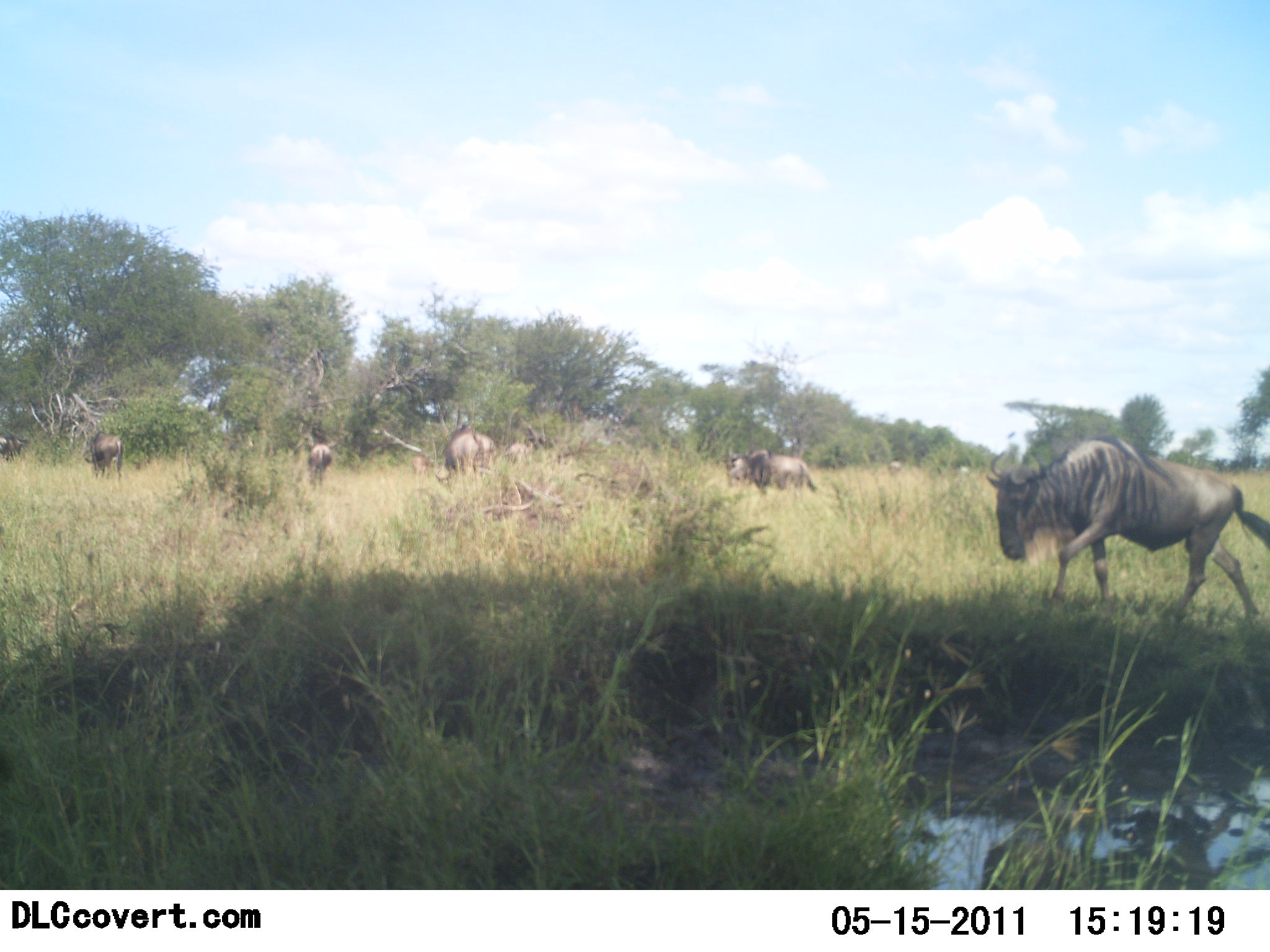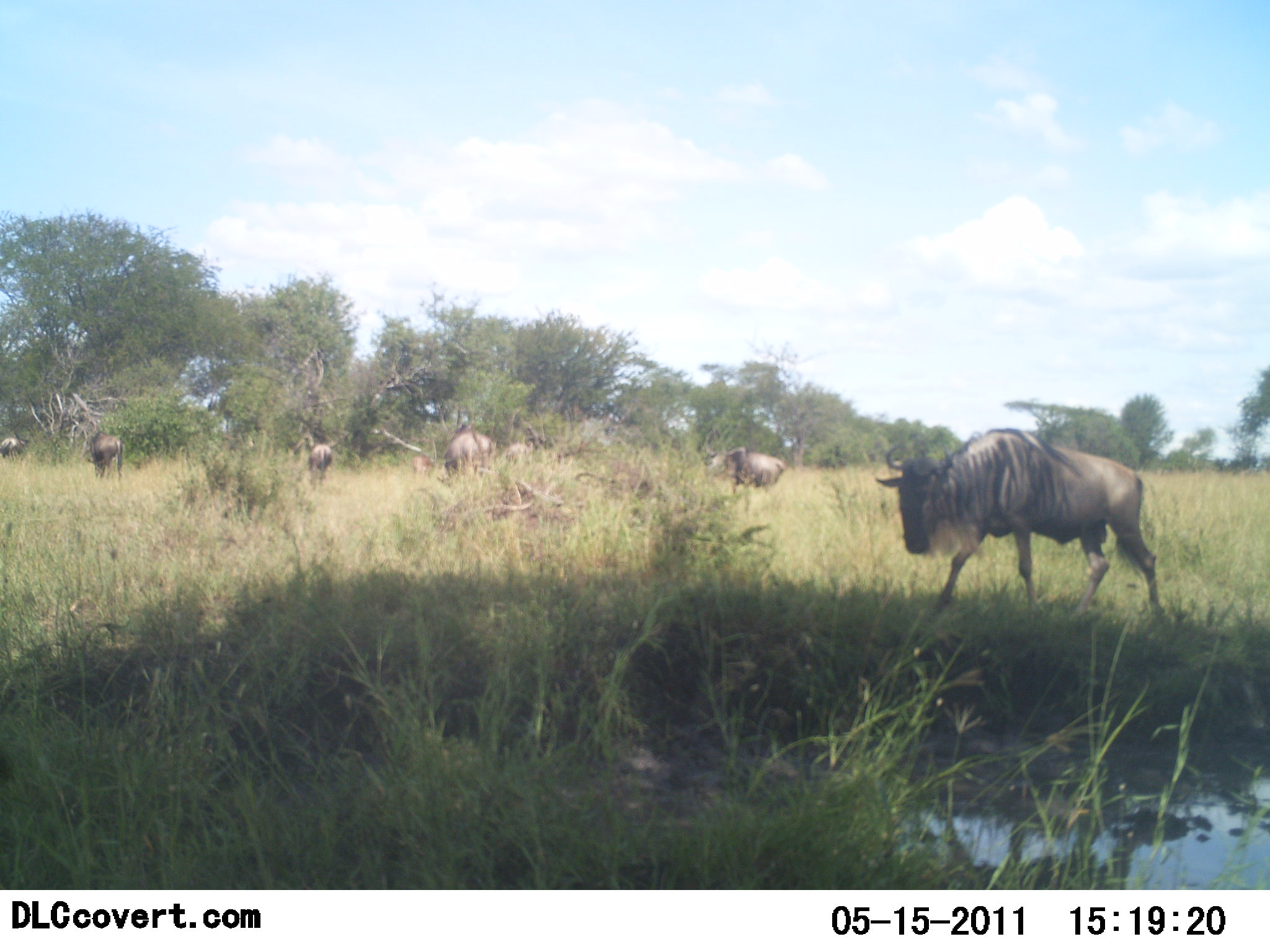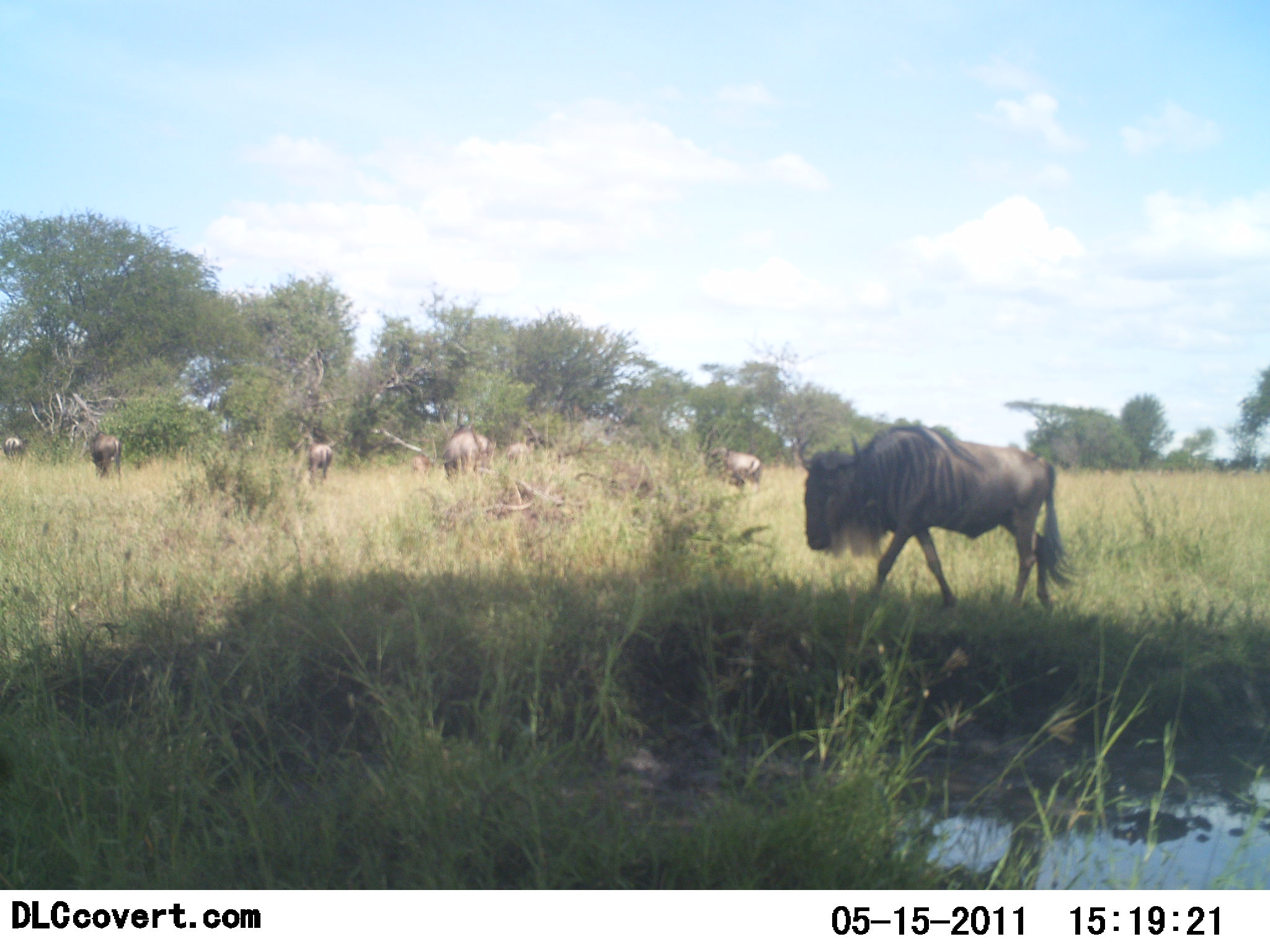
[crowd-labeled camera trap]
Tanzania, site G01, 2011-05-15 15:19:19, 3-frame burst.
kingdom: Animalia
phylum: Chordata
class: Mammalia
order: Artiodactyla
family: Bovidae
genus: Connochaetes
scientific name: Connochaetes taurinus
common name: blue wildebeest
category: wildebeest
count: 7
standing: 10%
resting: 0%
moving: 90%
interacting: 0%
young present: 0%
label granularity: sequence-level